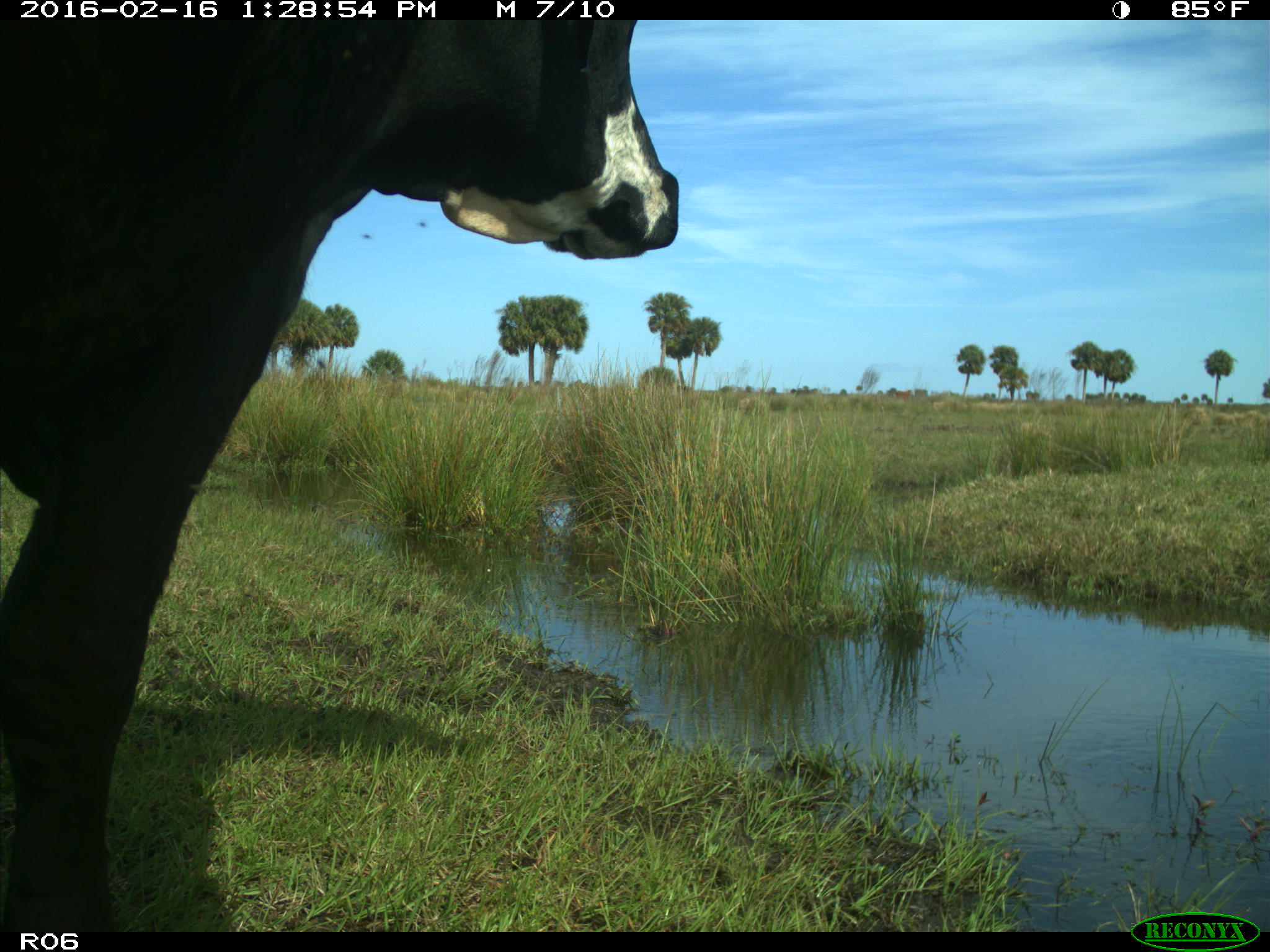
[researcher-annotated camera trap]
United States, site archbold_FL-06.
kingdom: Animalia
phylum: Chordata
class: Mammalia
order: Artiodactyla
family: Bovidae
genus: Bos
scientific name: Bos taurus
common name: domestic cow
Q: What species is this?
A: Bos taurus (domestic cow).